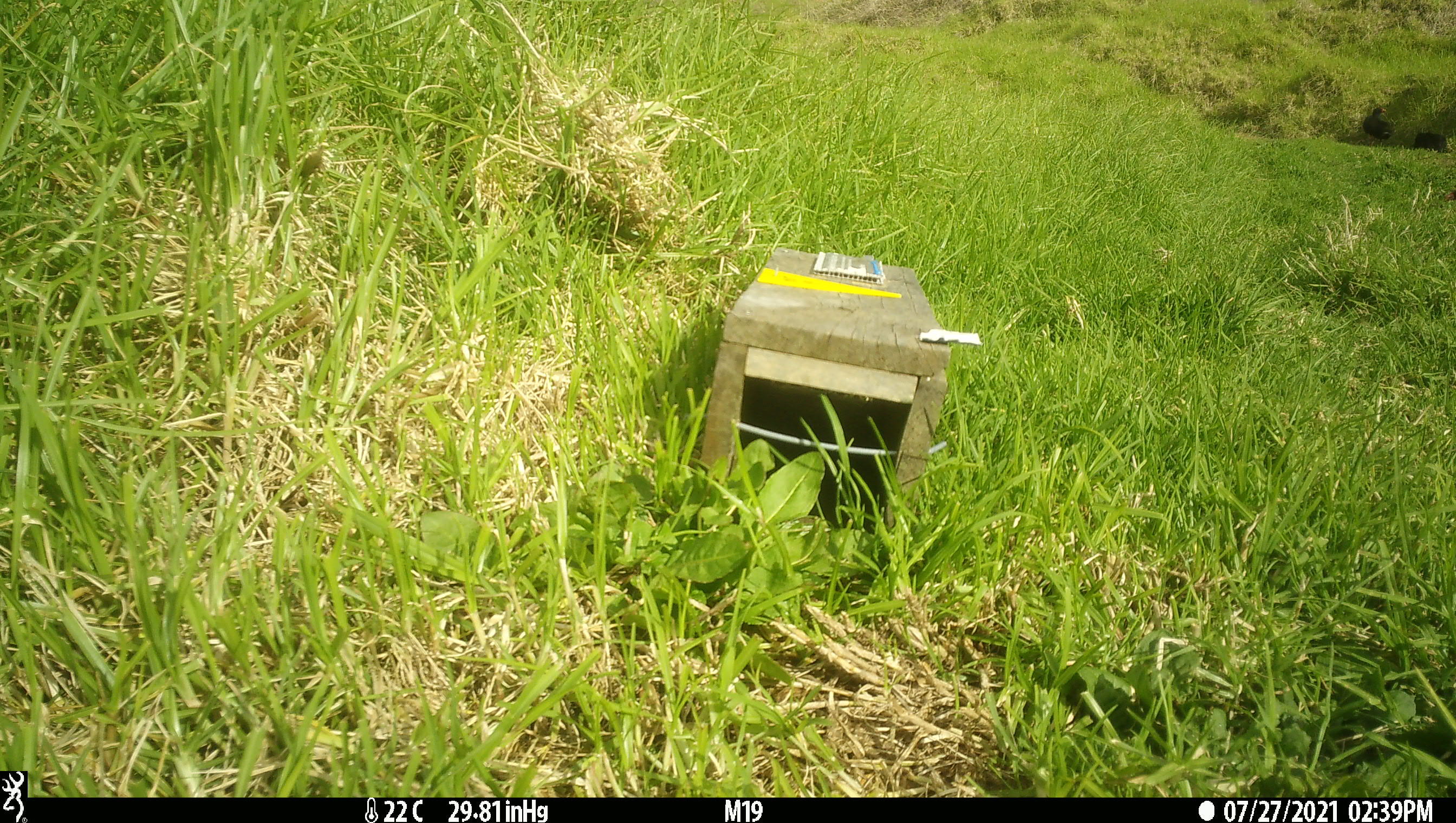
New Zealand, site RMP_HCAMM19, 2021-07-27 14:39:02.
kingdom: Animalia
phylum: Chordata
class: Aves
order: Gruiformes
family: Rallidae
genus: Porphyrio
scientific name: Porphyrio melanotus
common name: australasian swamphen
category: pukeko